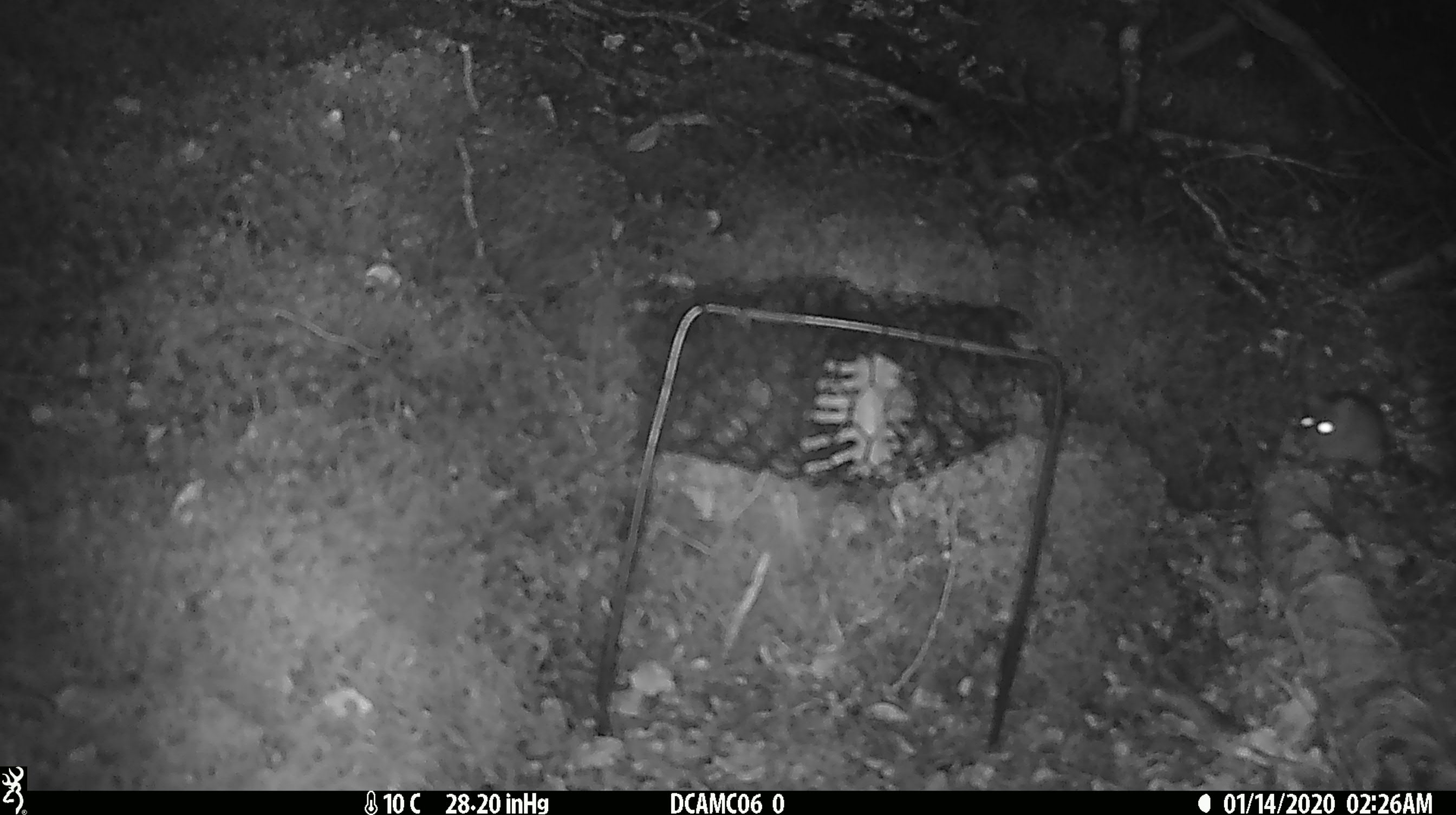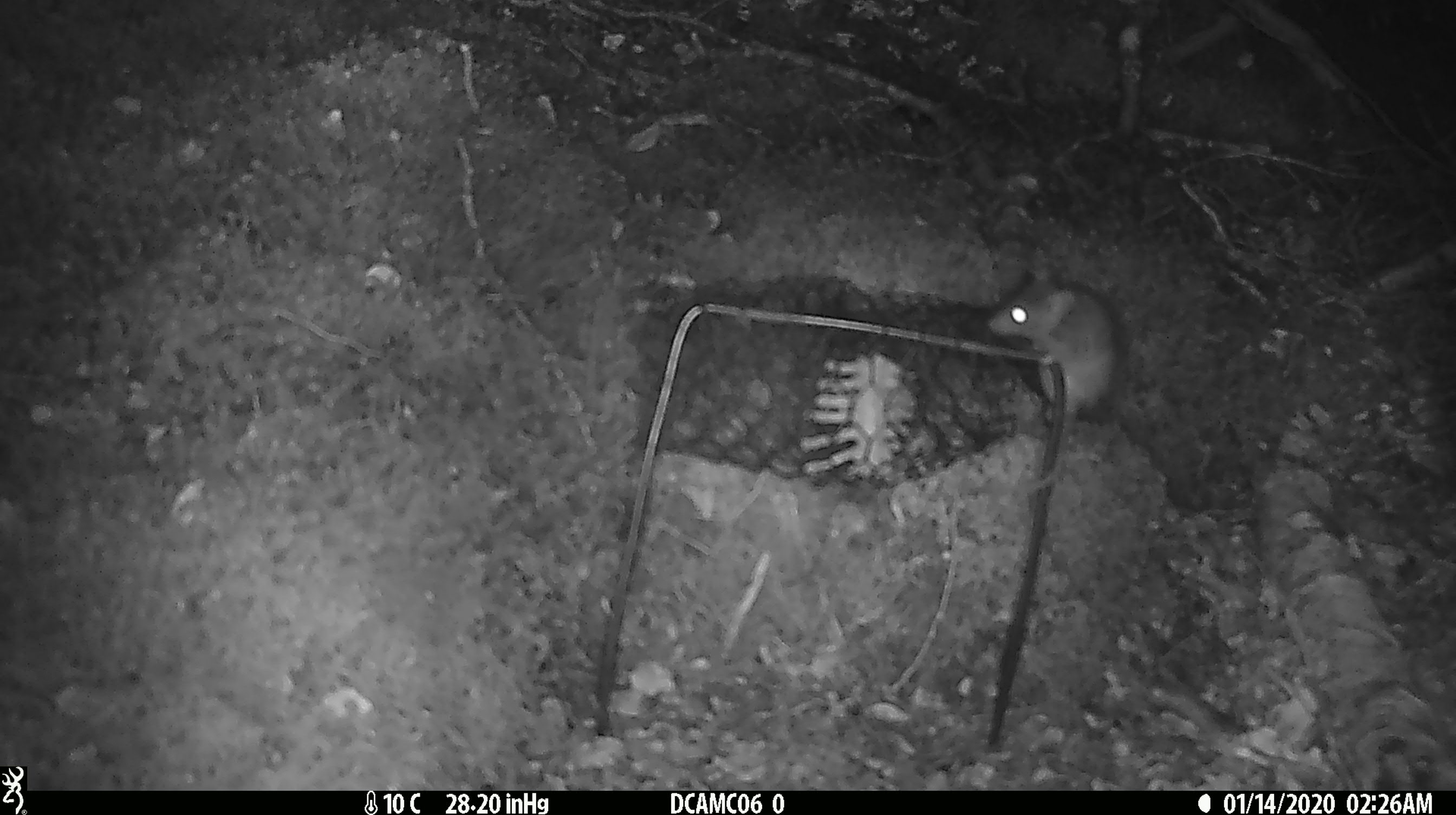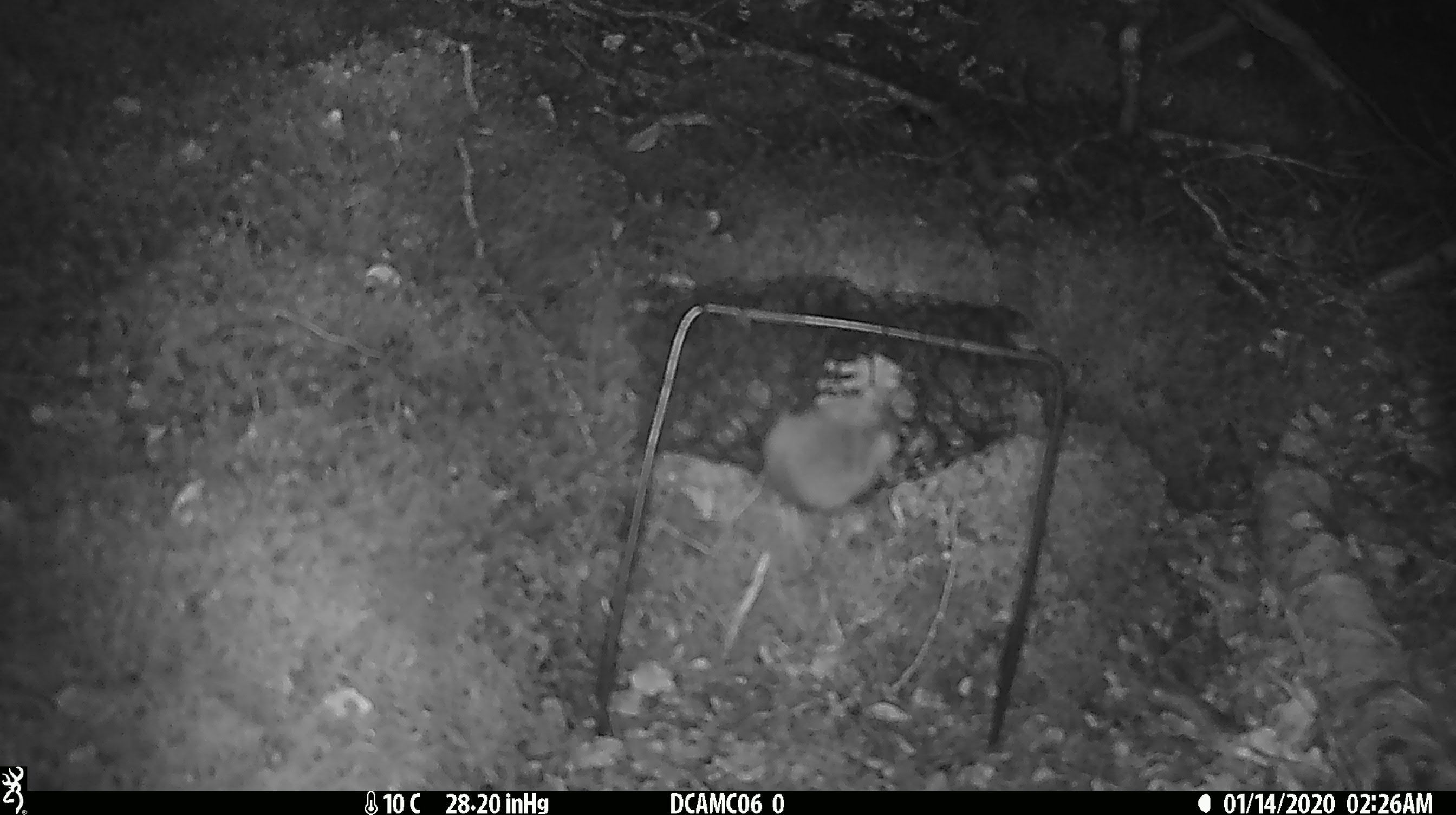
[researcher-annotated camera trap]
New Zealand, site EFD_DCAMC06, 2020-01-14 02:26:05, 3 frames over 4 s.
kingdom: Animalia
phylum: Chordata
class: Mammalia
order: Rodentia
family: Muridae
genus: Mus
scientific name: Mus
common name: mouse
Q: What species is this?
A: Mouse (Mus).